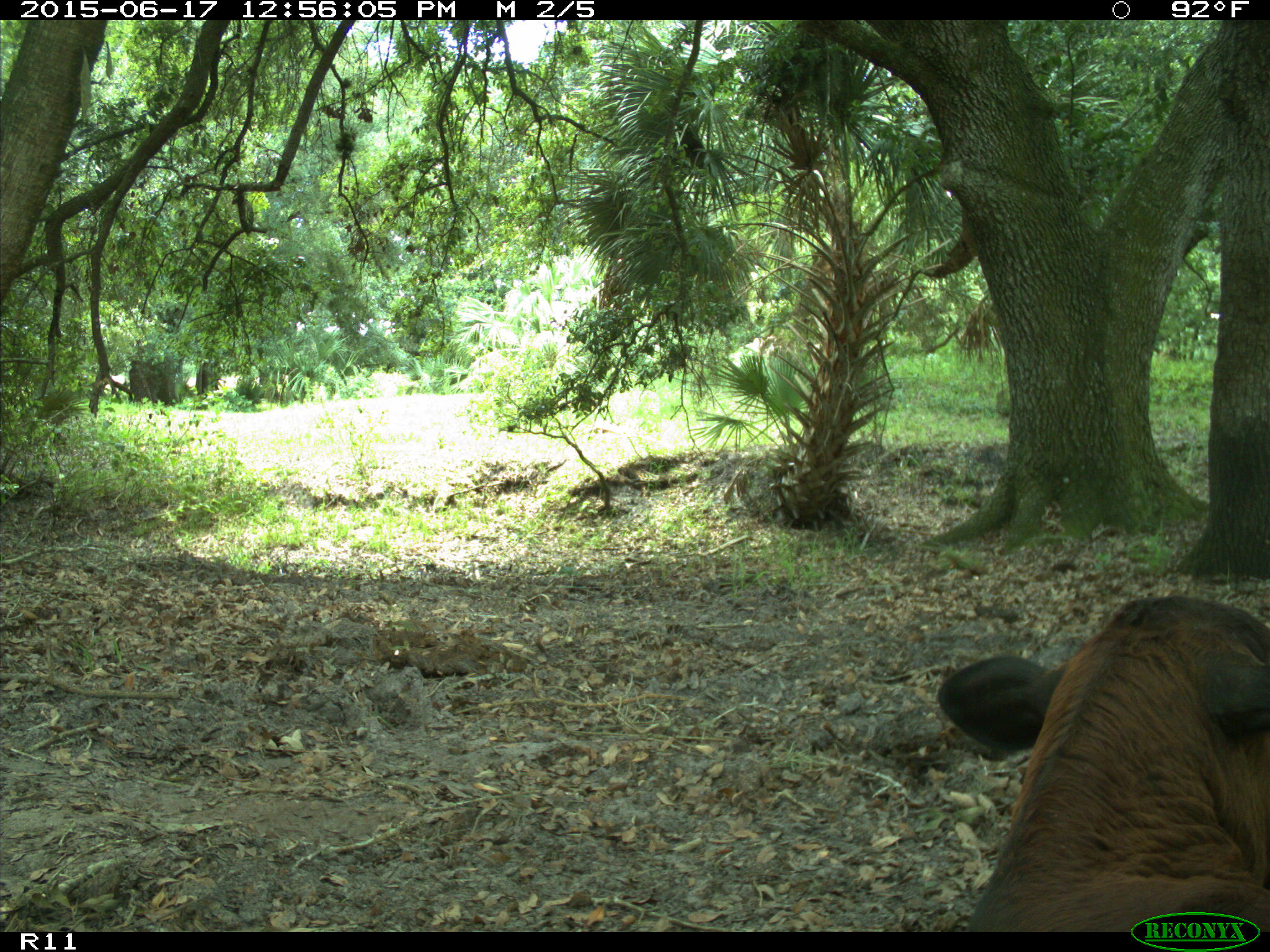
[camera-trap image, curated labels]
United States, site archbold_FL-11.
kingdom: Animalia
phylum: Chordata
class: Mammalia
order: Artiodactyla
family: Bovidae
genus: Bos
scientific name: Bos taurus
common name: domestic cow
Bos taurus (domestic cow).